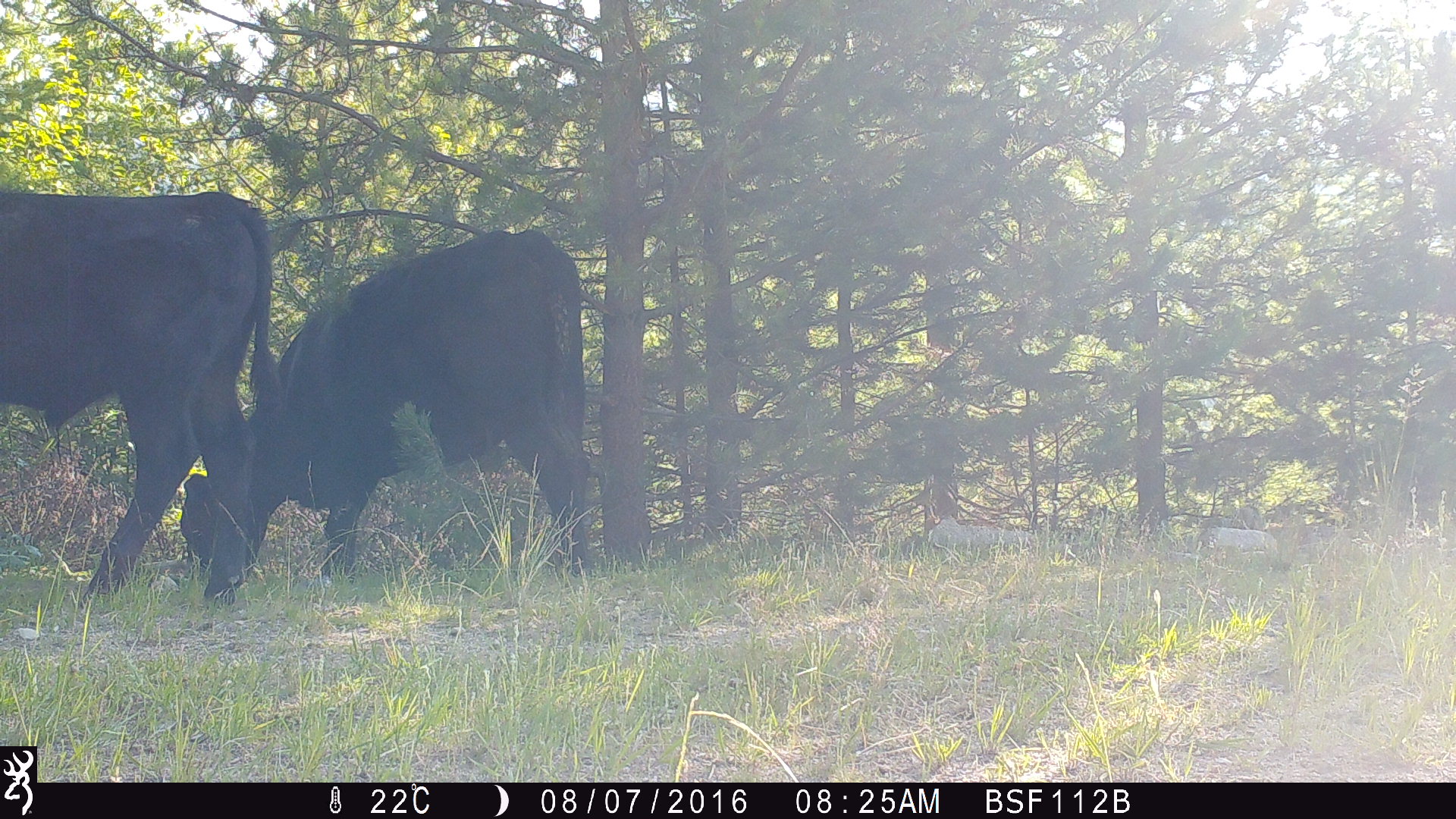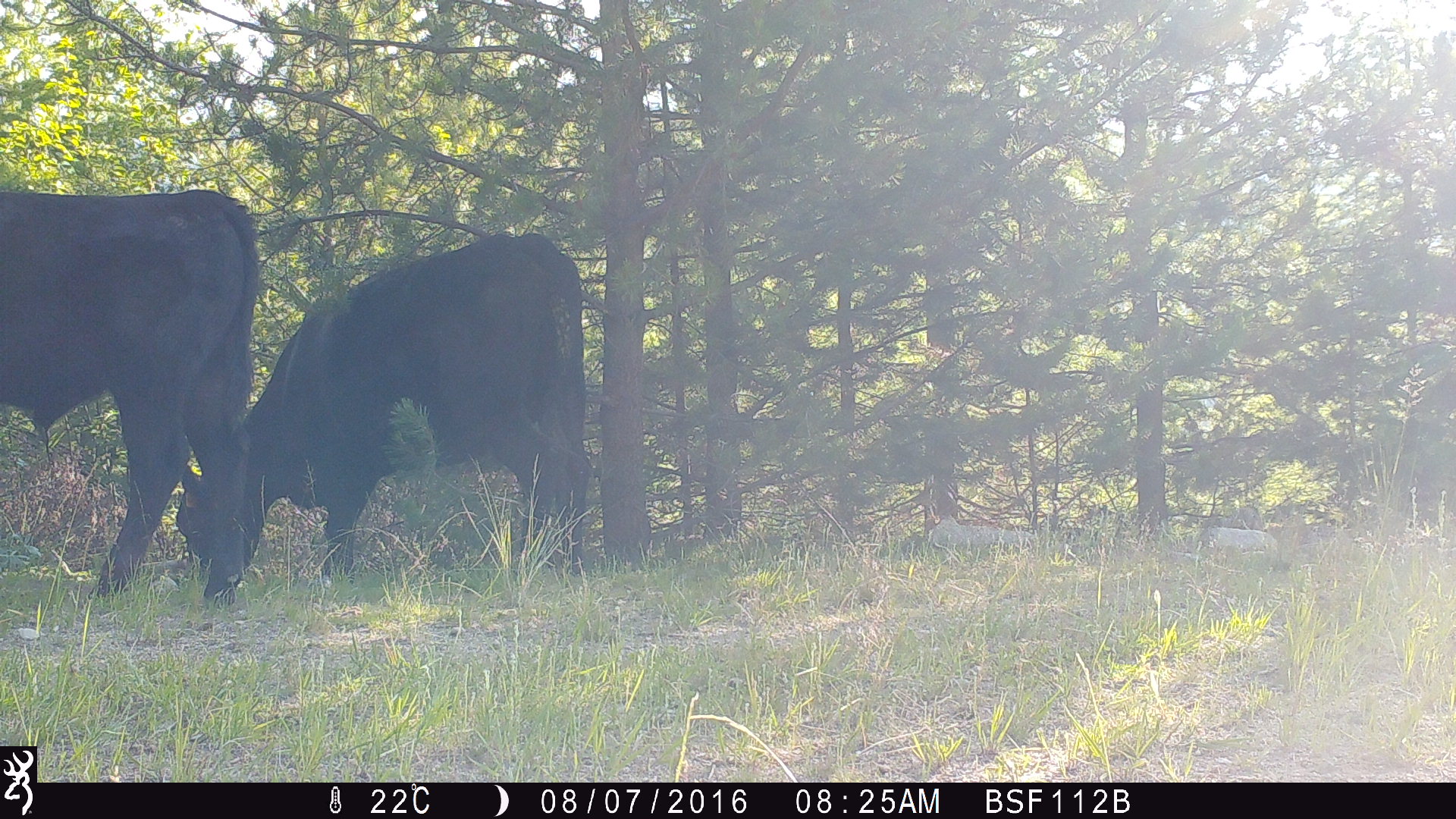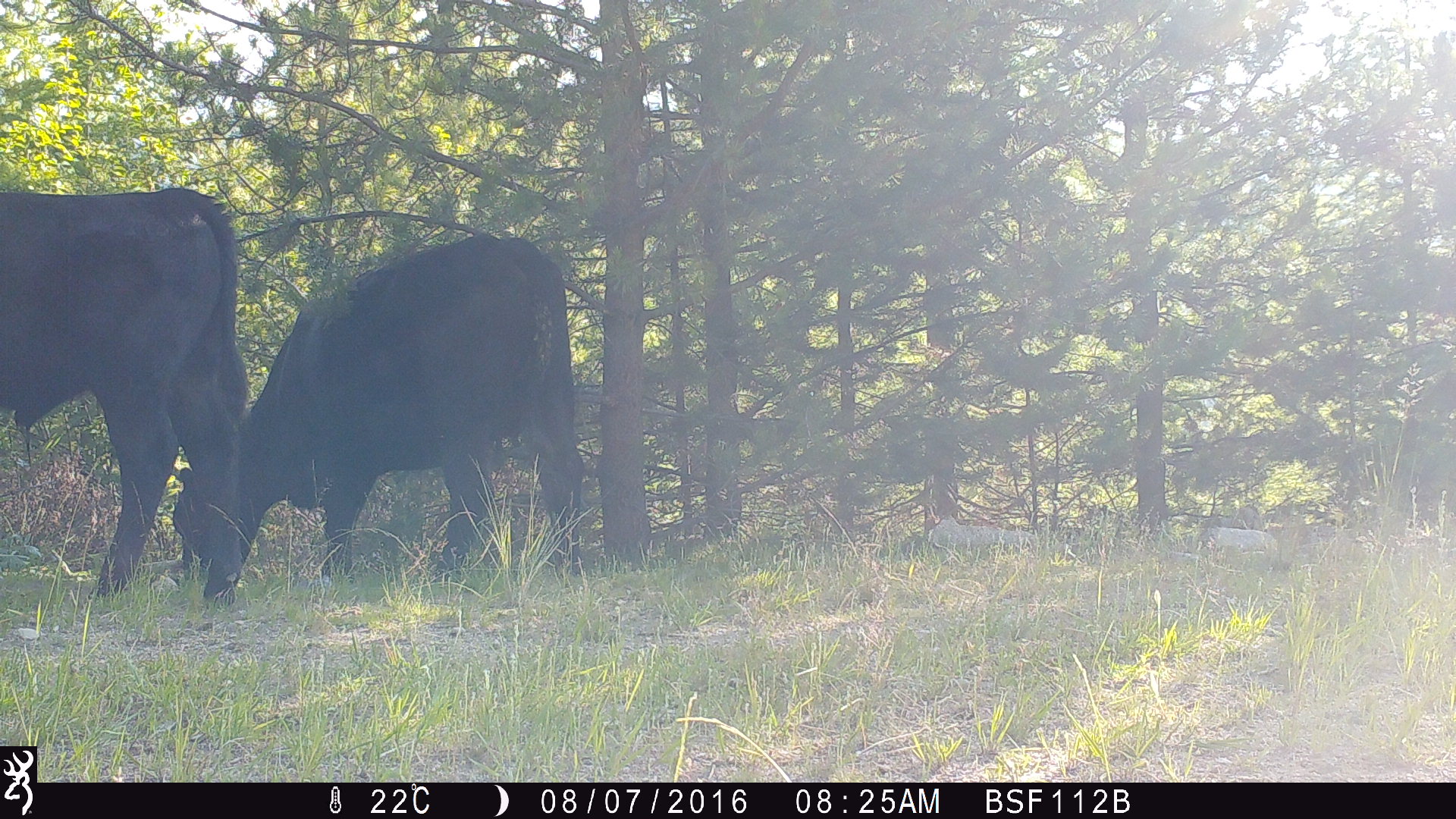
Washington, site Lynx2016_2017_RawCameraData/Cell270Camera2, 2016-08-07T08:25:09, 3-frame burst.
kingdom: Animalia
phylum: Chordata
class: Mammalia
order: Artiodactyla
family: Bovidae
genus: Bos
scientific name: Bos taurus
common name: domestic cattle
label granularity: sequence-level